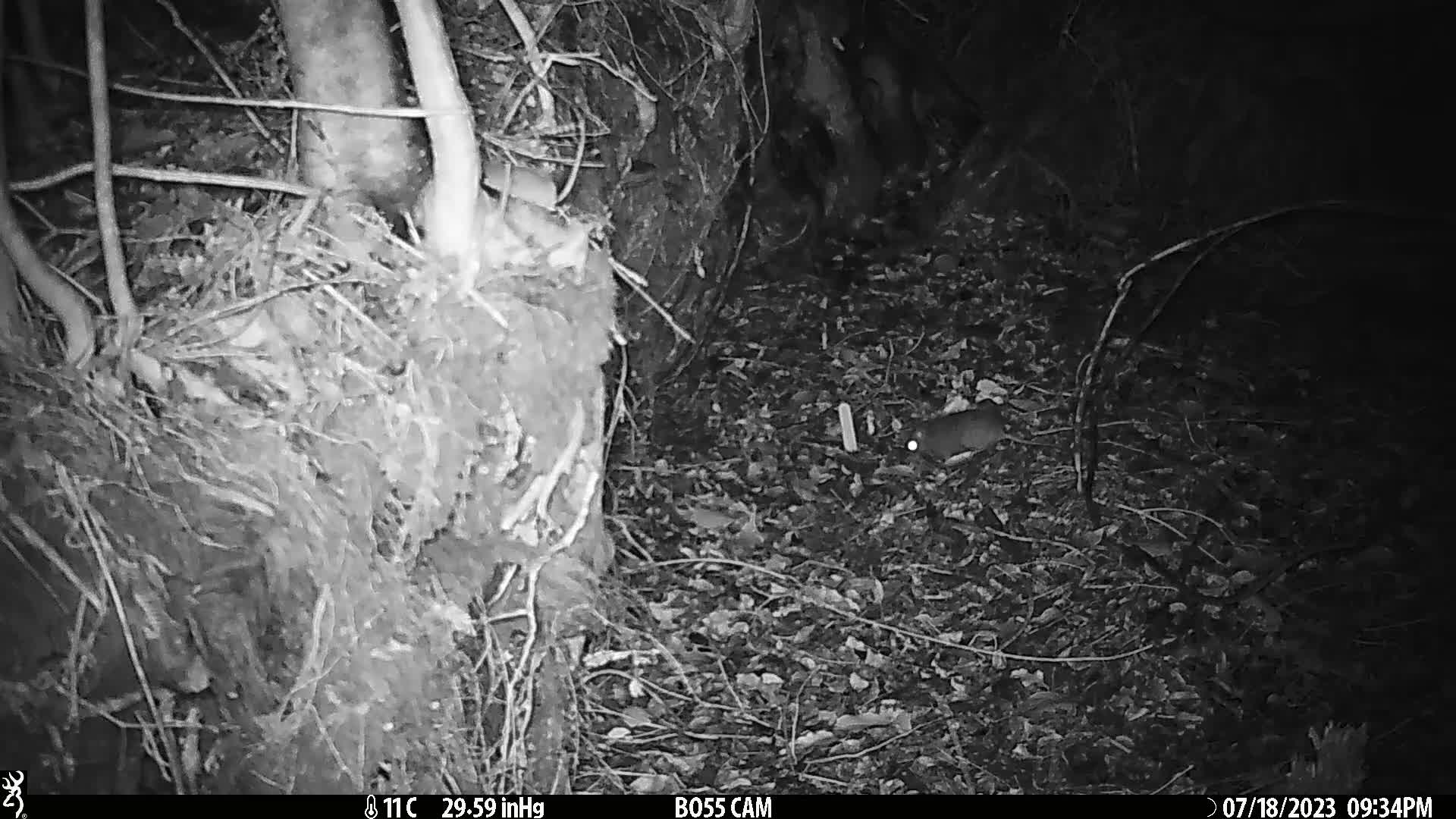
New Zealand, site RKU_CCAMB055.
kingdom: Animalia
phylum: Chordata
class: Mammalia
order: Rodentia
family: Muridae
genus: Rattus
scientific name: Rattus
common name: rat